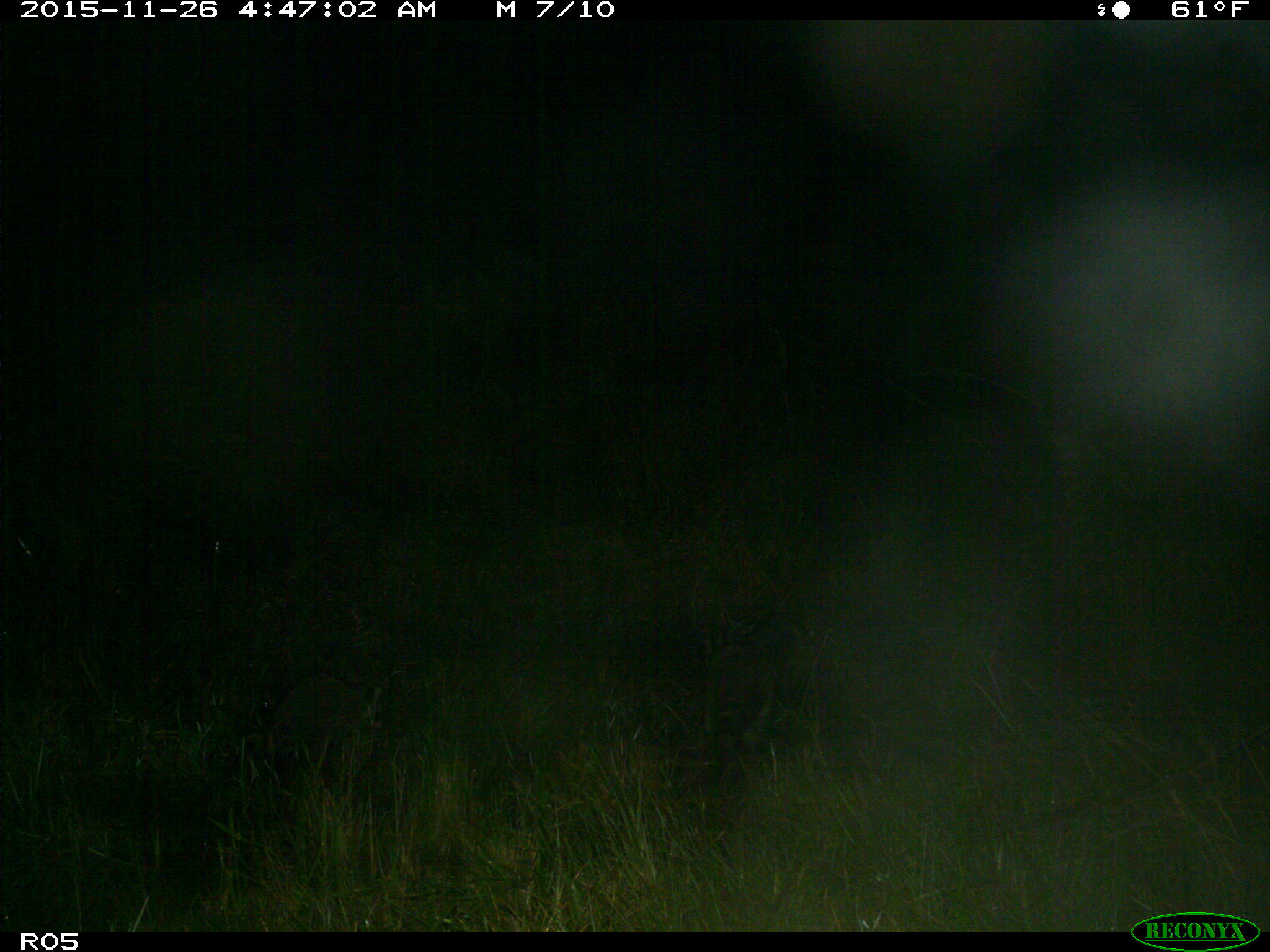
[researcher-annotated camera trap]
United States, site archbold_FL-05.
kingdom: Animalia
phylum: Chordata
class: Mammalia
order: Carnivora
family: Procyonidae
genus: Procyon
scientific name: Procyon lotor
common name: common raccoon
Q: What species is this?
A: Procyon lotor (common raccoon).